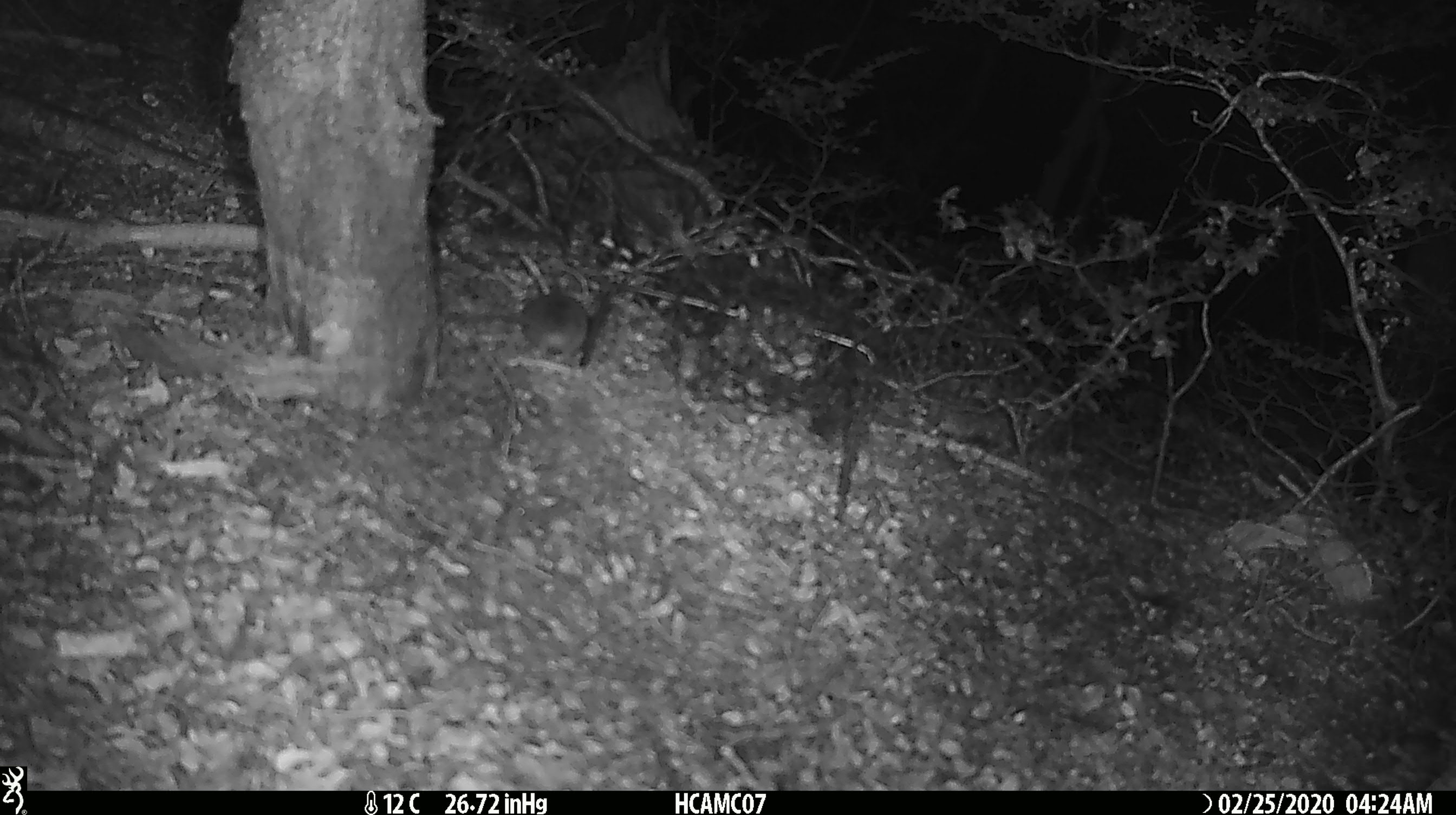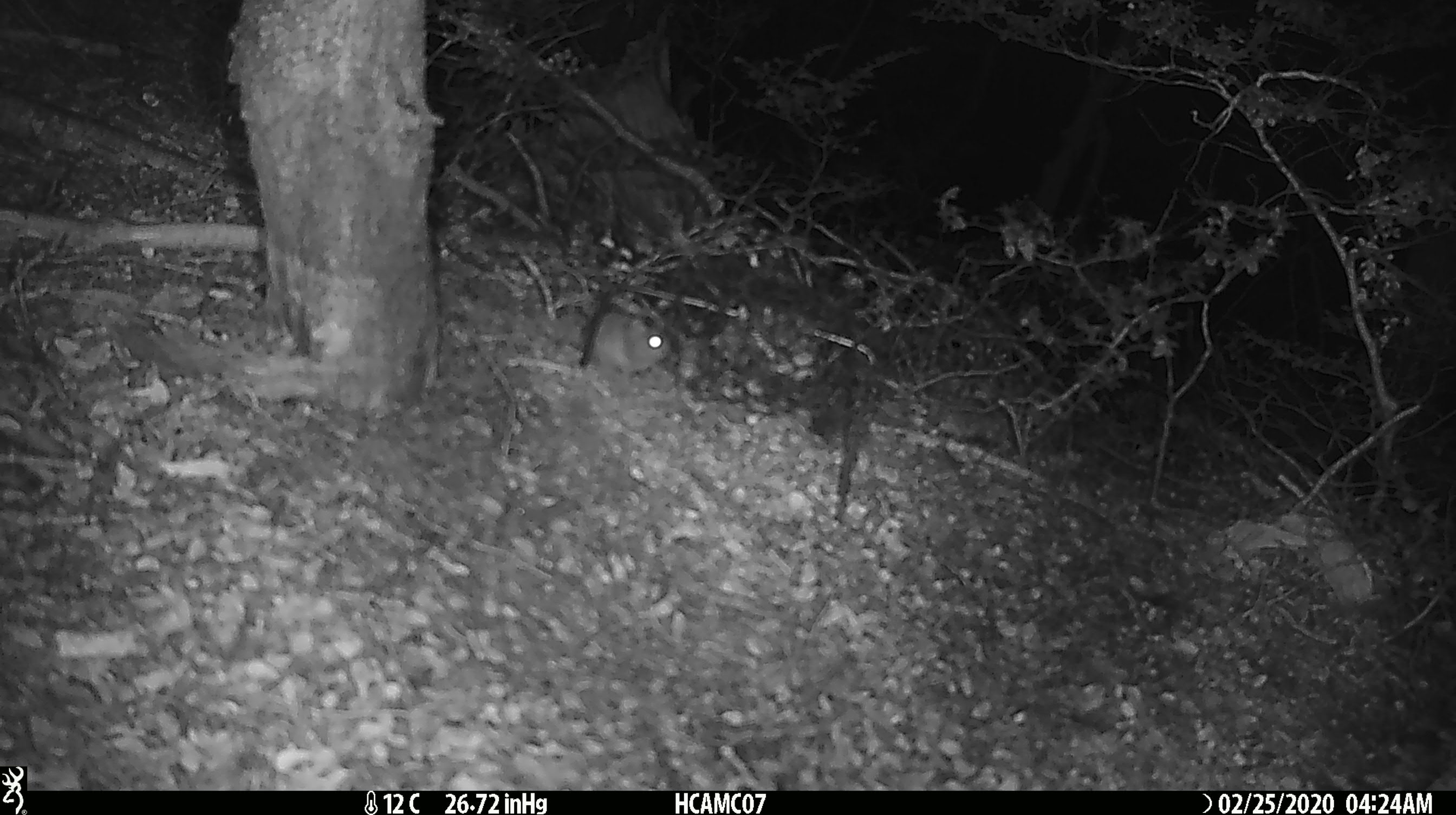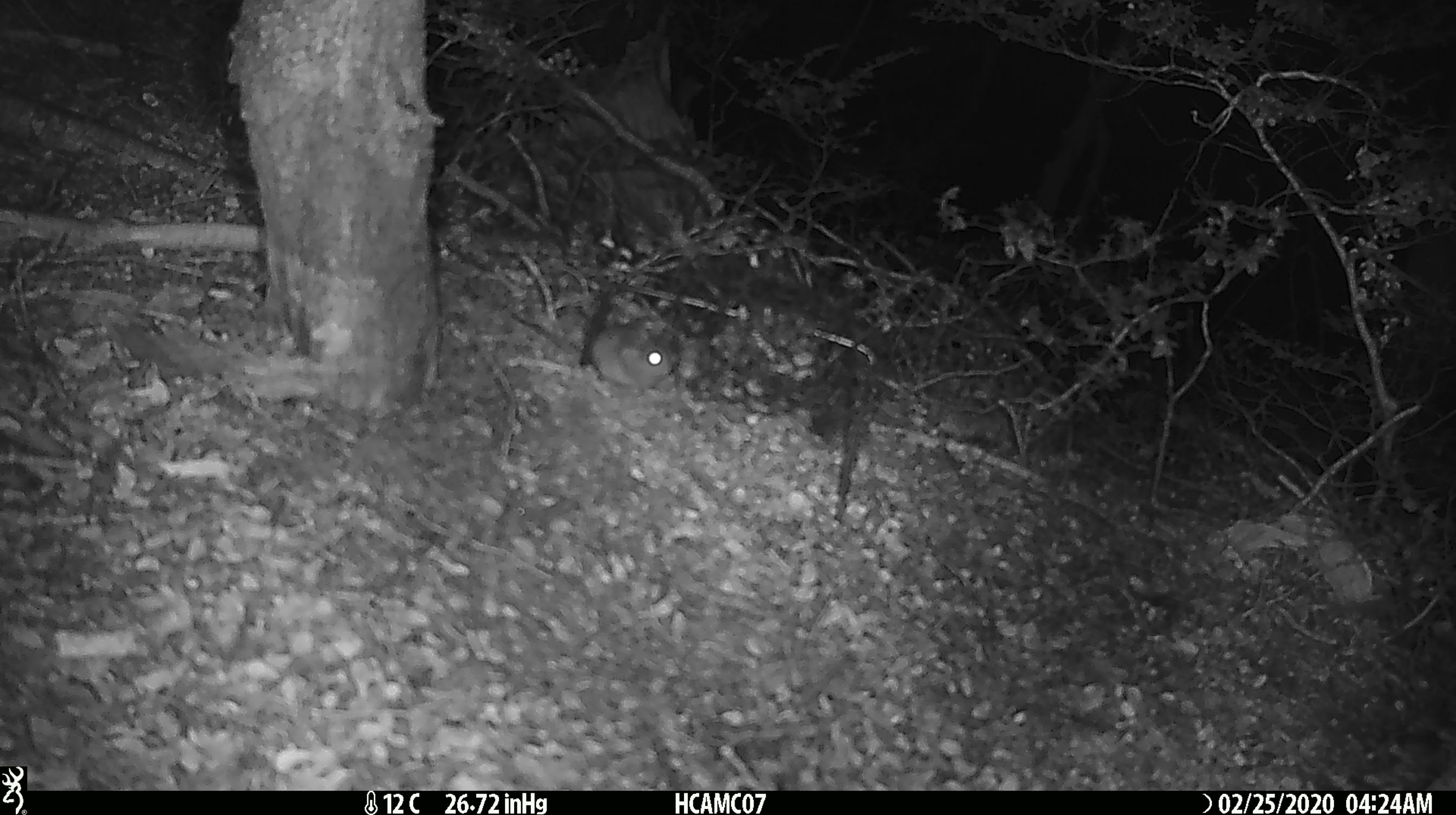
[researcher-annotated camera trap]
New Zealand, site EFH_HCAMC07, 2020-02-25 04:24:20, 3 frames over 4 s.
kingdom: Animalia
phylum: Chordata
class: Mammalia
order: Rodentia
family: Muridae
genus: Mus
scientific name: Mus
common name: mouse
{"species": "mouse (Mus)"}